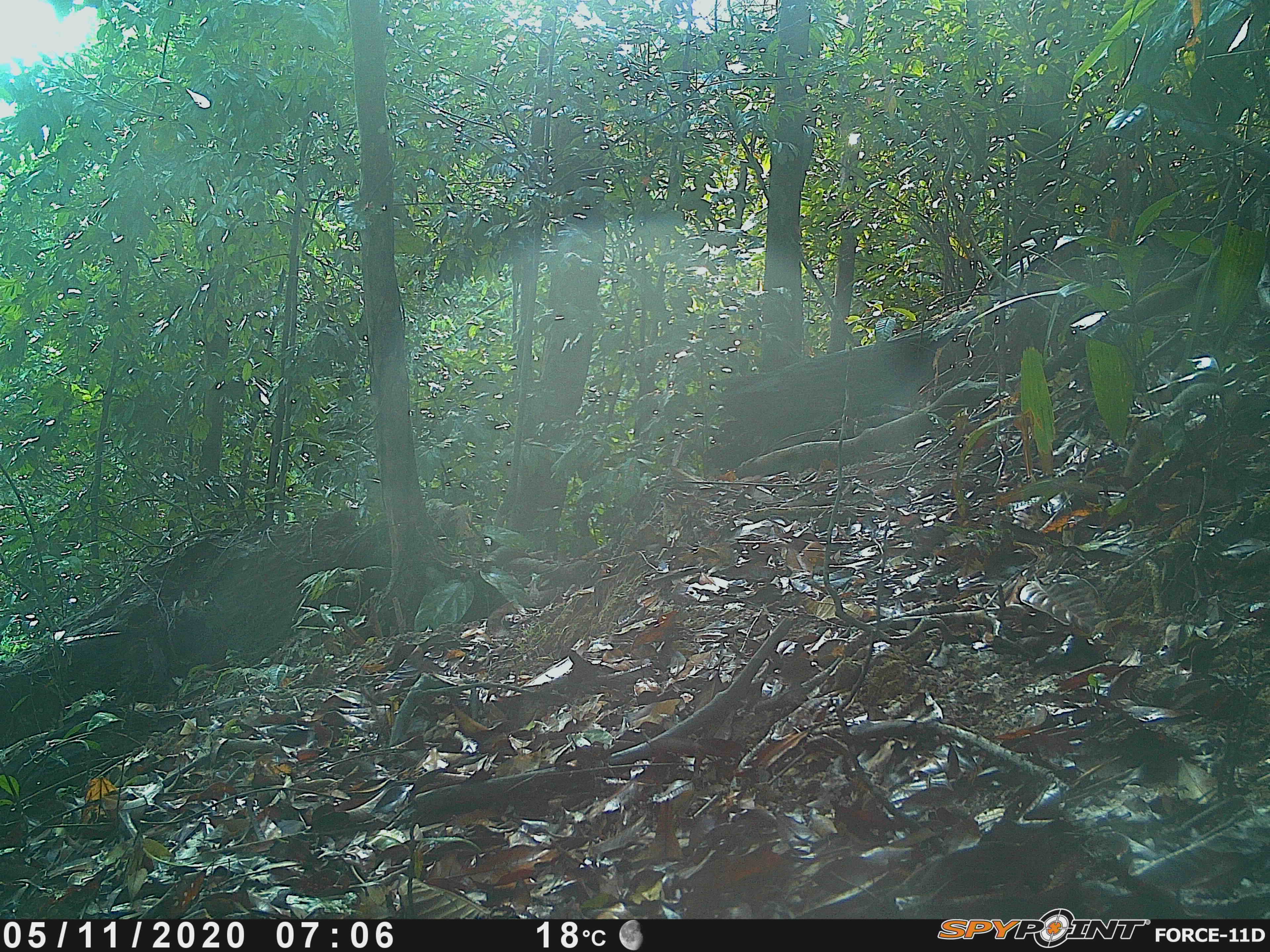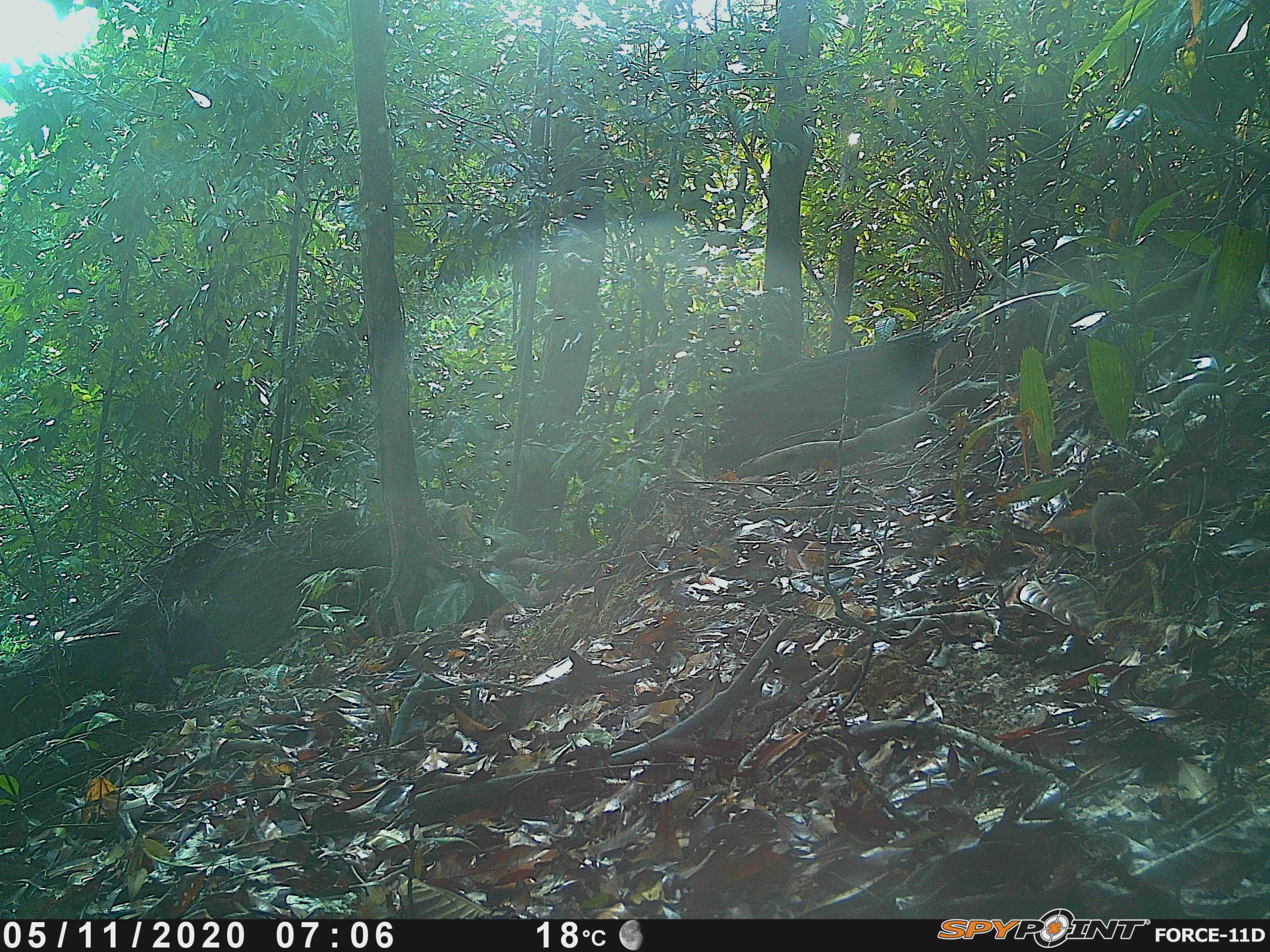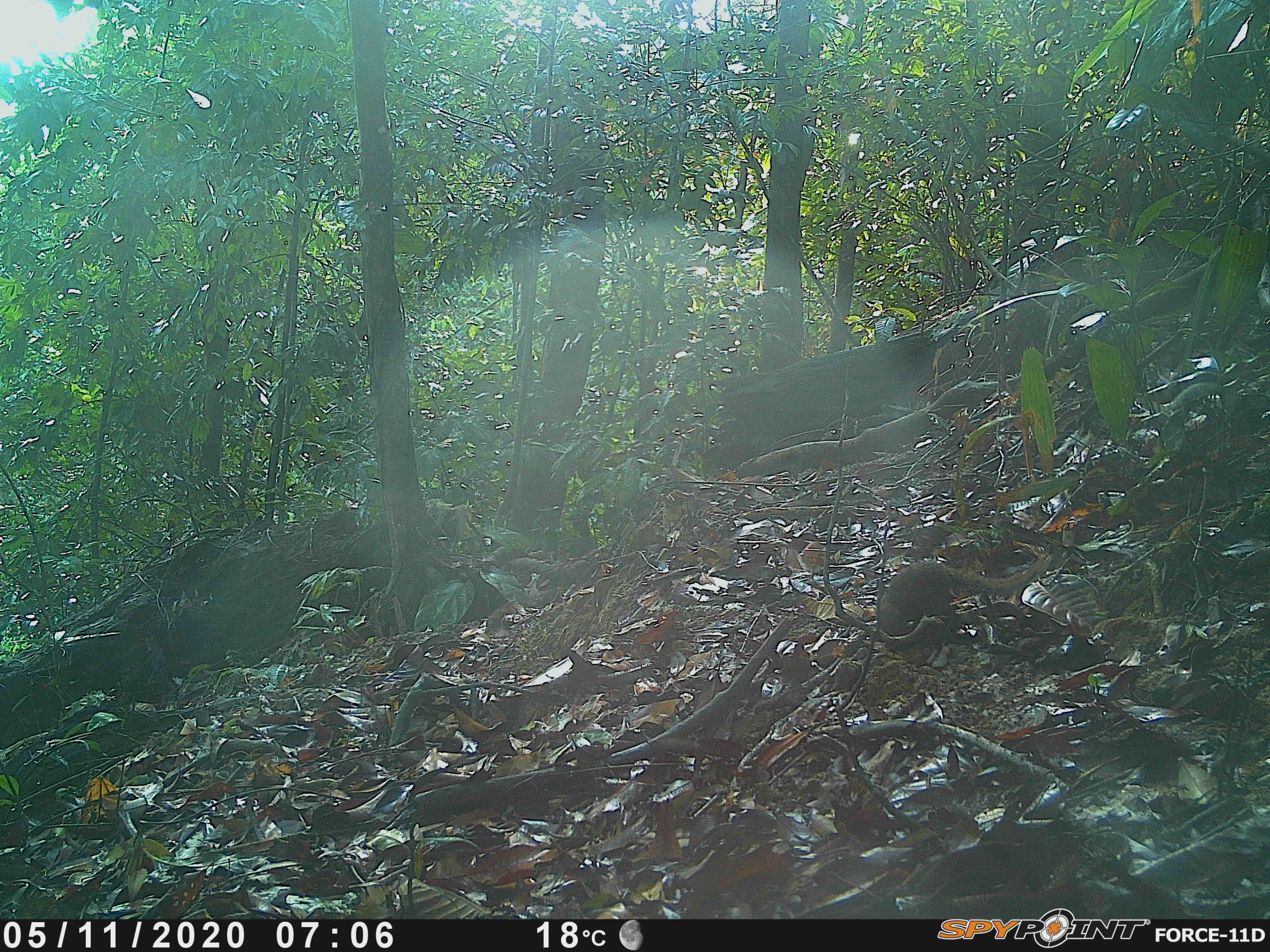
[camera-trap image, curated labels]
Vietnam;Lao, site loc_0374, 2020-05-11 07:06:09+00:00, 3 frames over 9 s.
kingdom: Animalia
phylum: Chordata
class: Mammalia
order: Scandentia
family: Tupaiidae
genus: Tupaia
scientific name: Tupaia belangeri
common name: northern treeshrew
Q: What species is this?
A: Northern treeshrew (Tupaia belangeri).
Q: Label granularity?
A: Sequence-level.